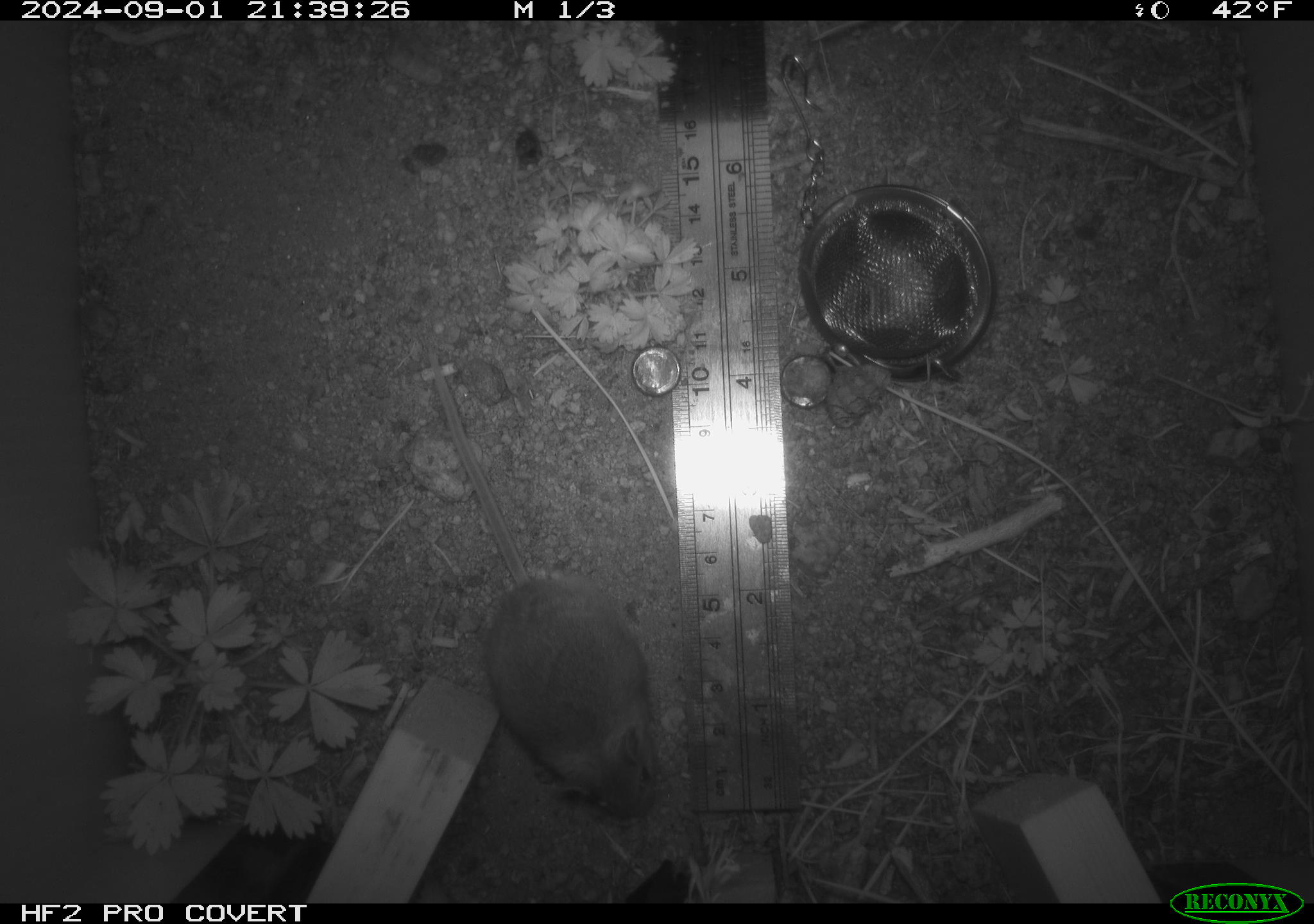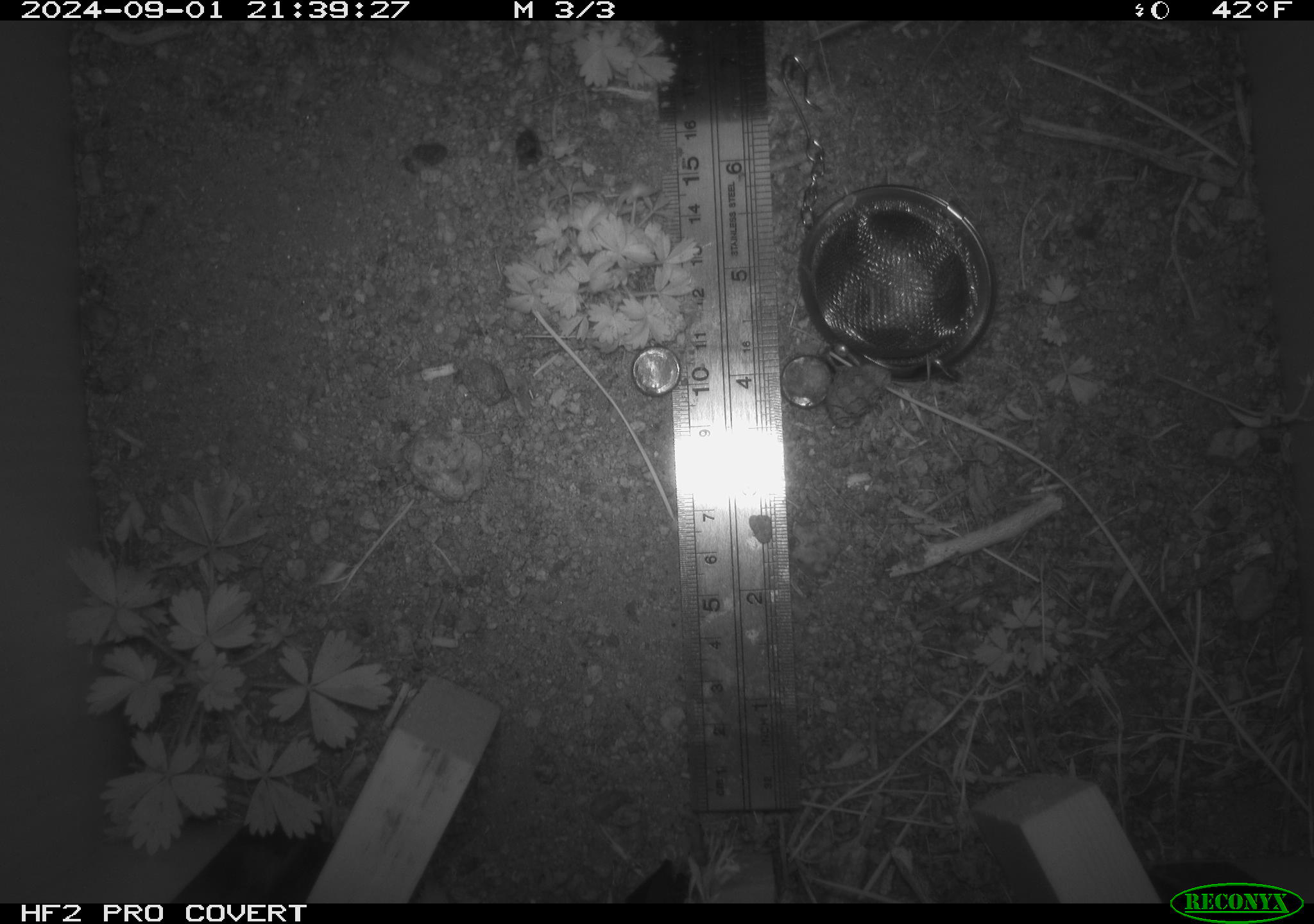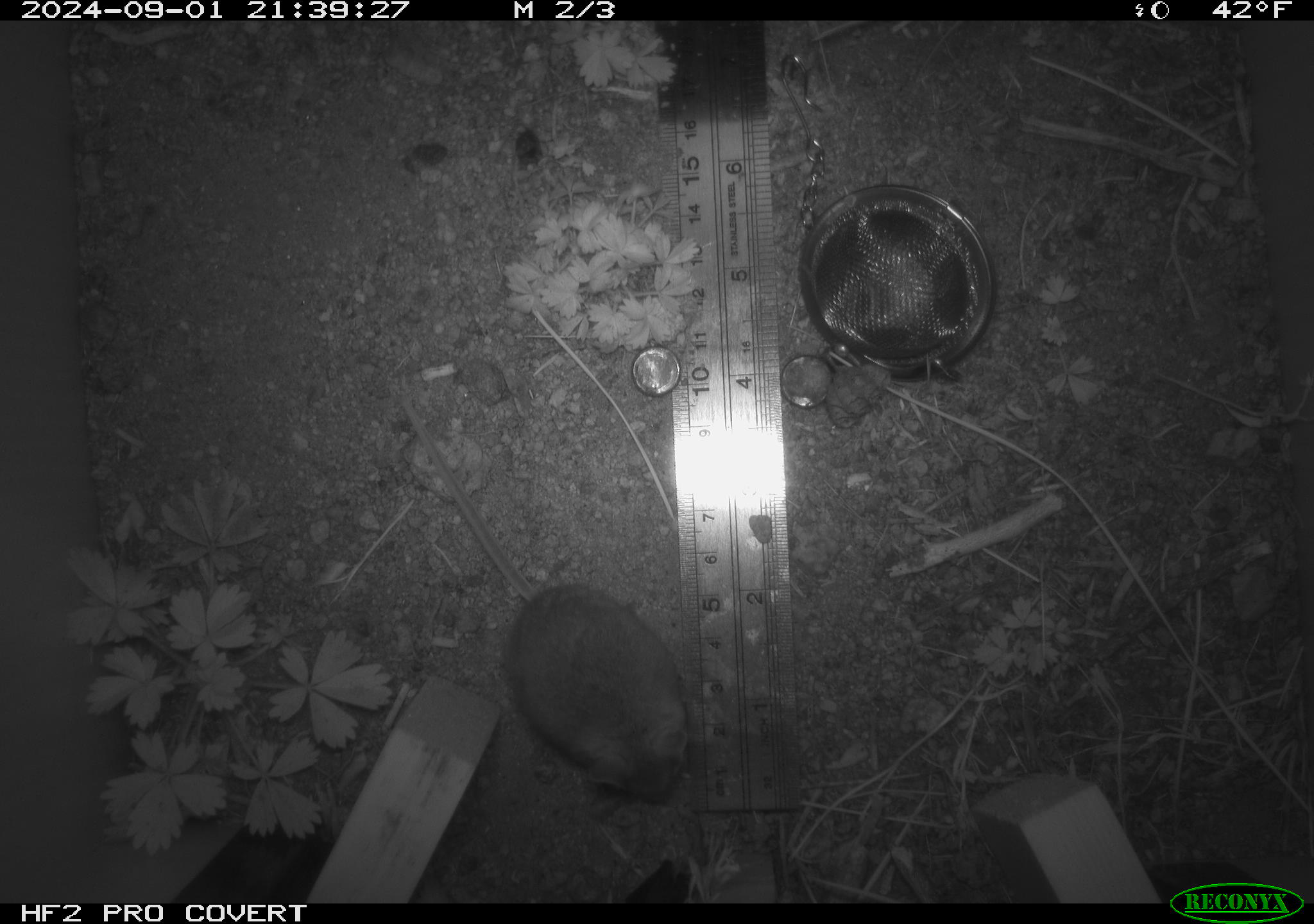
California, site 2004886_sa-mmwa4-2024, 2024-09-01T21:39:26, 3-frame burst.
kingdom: Animalia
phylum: Chordata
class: Mammalia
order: Rodentia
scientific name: Rodentia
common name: mouse species